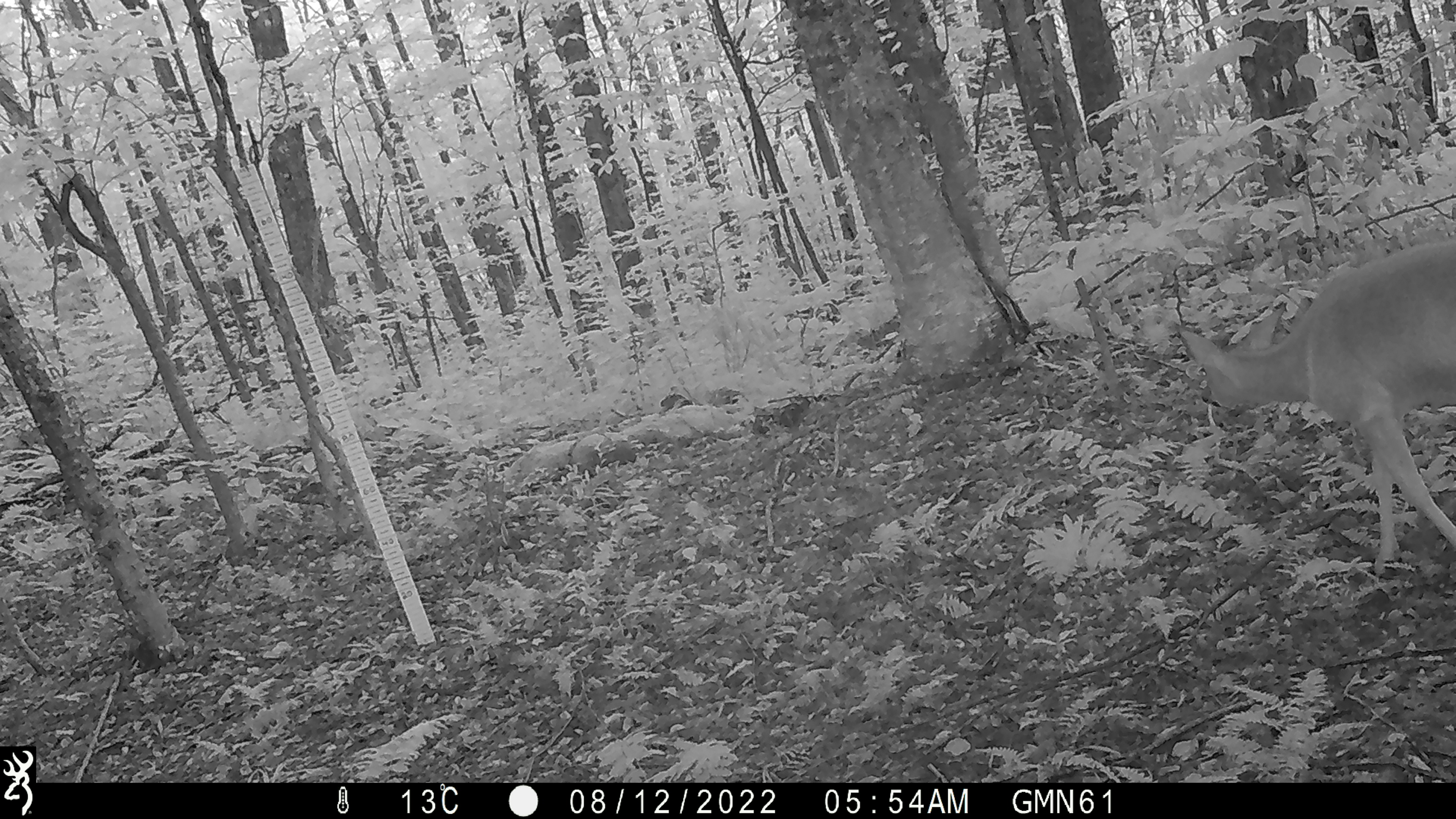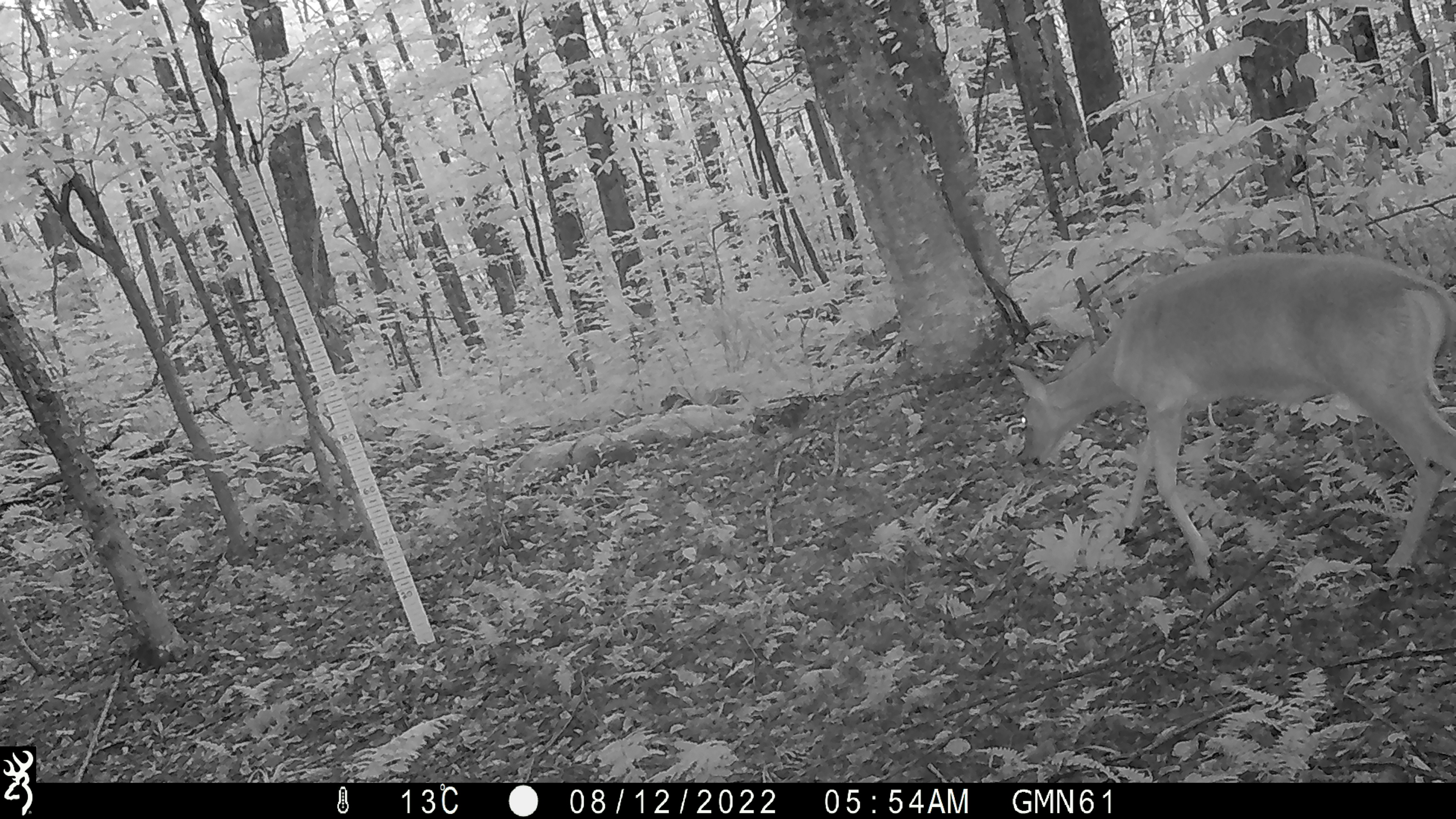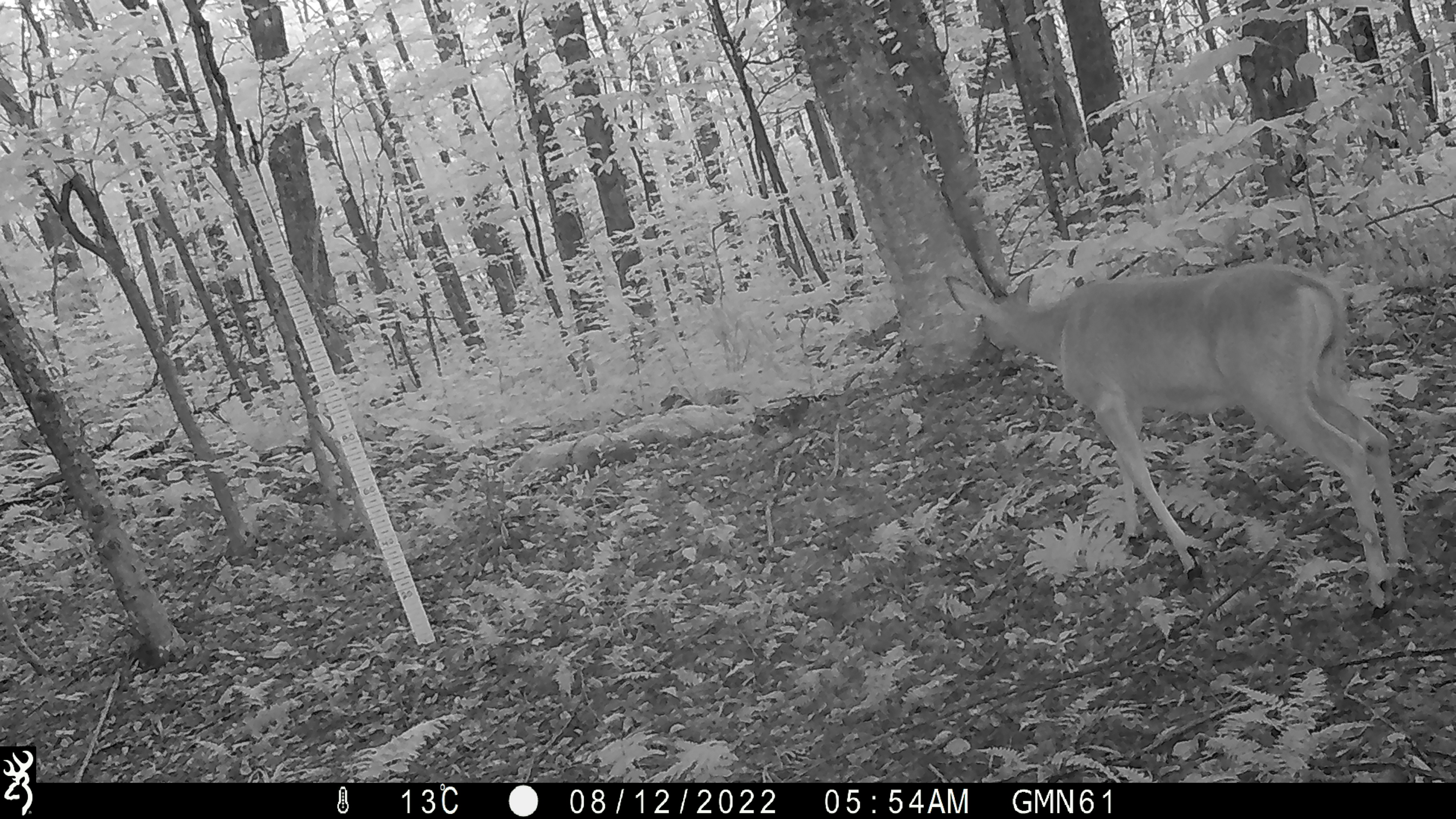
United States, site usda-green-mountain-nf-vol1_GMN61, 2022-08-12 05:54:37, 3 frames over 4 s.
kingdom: Animalia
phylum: Chordata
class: Mammalia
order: Artiodactyla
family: Cervidae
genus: Odocoileus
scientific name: Odocoileus virginianus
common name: white-tailed deer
White-tailed deer (Odocoileus virginianus).